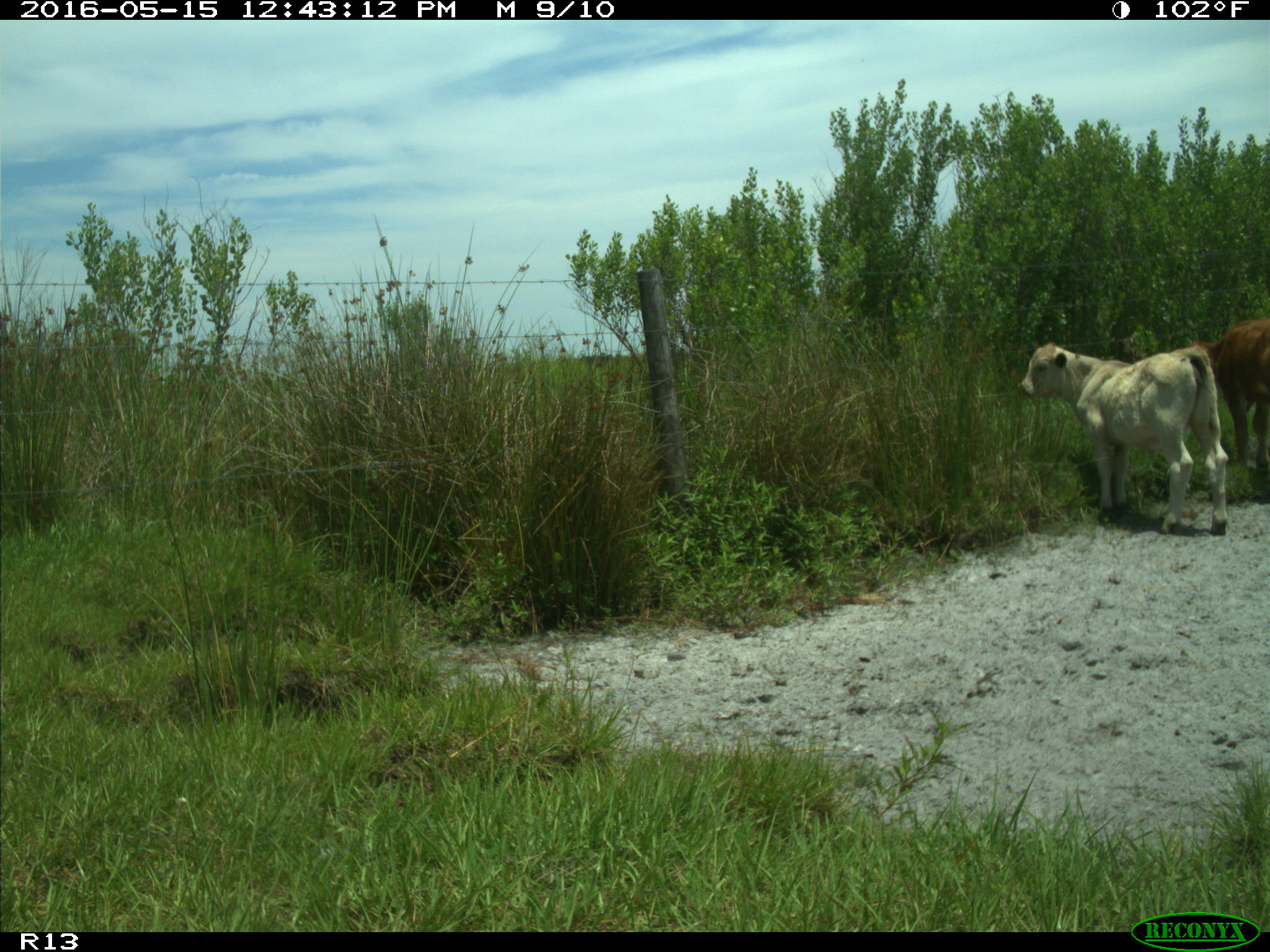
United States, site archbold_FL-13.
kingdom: Animalia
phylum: Chordata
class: Mammalia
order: Artiodactyla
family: Bovidae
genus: Bos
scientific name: Bos taurus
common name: domestic cow